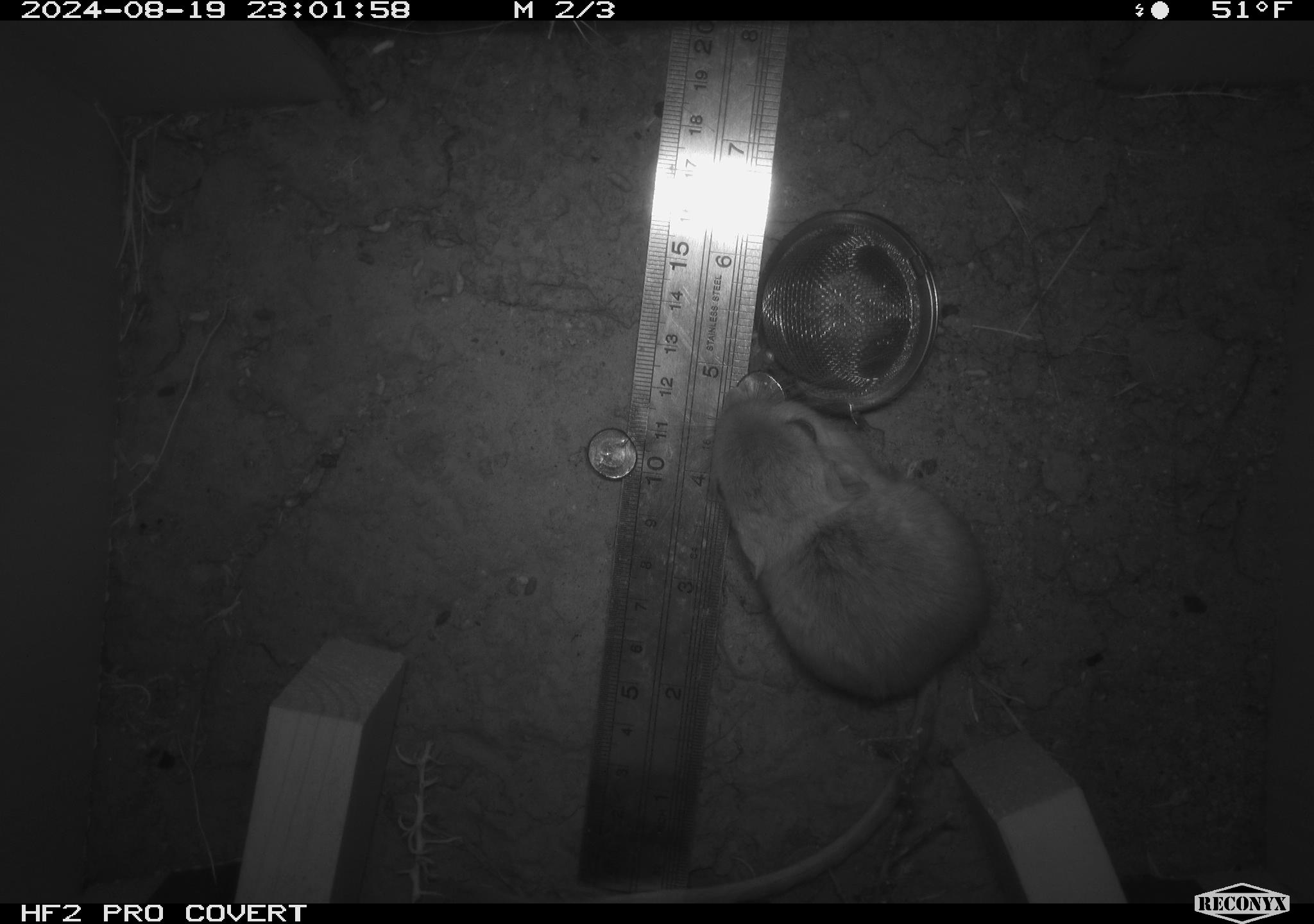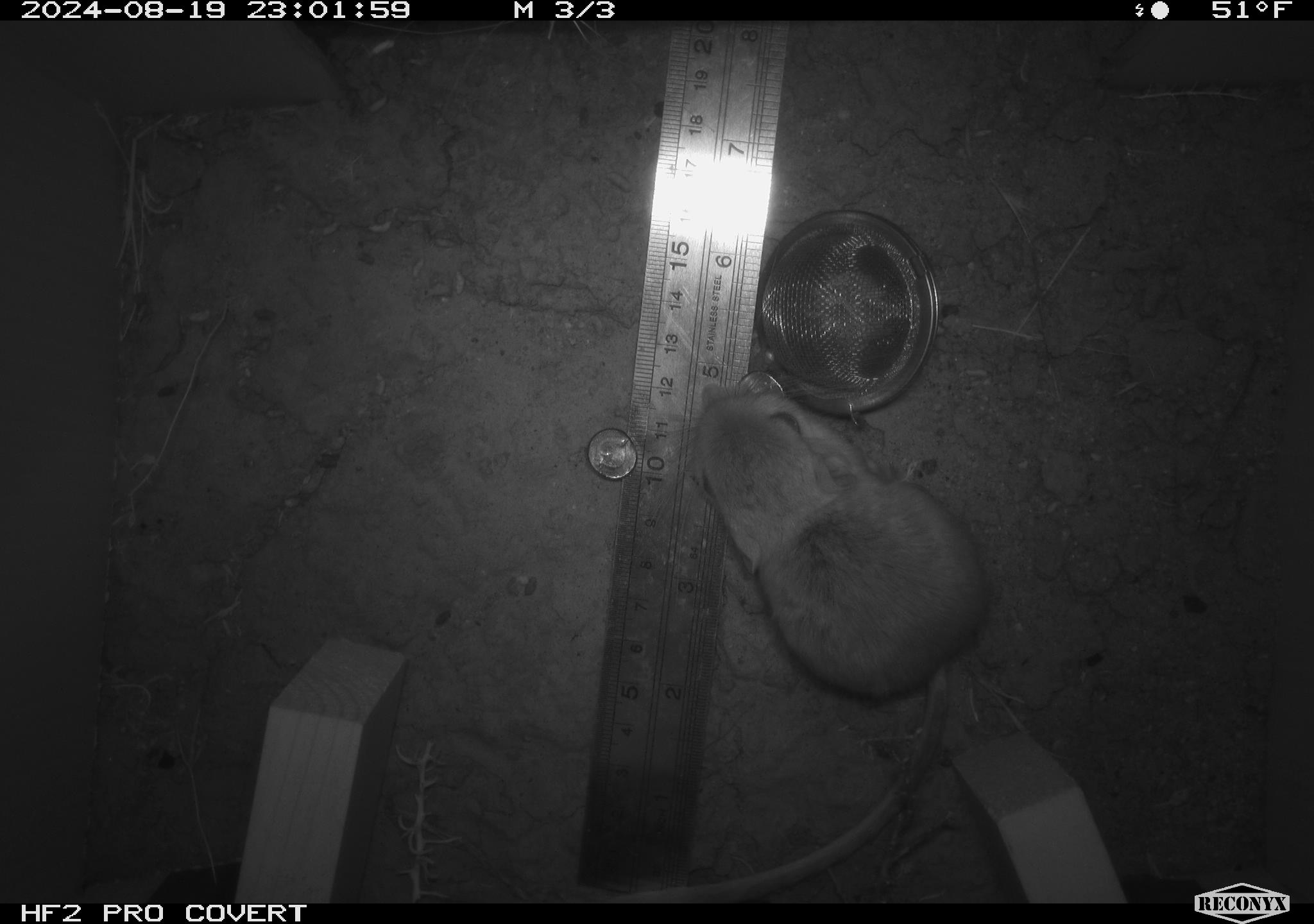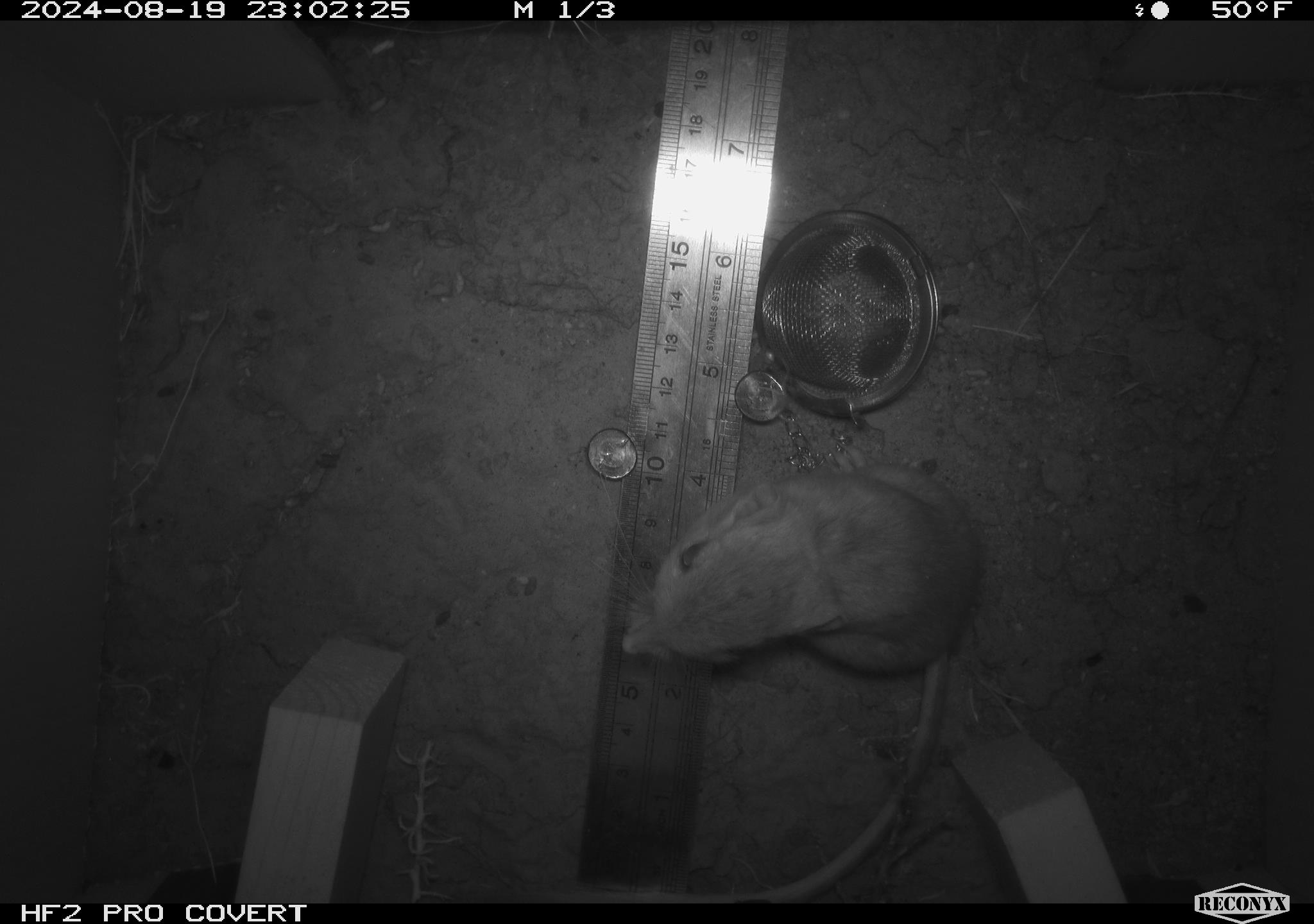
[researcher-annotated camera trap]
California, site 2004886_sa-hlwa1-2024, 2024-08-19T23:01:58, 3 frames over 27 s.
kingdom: Animalia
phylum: Chordata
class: Mammalia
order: Rodentia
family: Heteromyidae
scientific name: Heteromyidae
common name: kangaroo rats and pocket mice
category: heteromyidae family